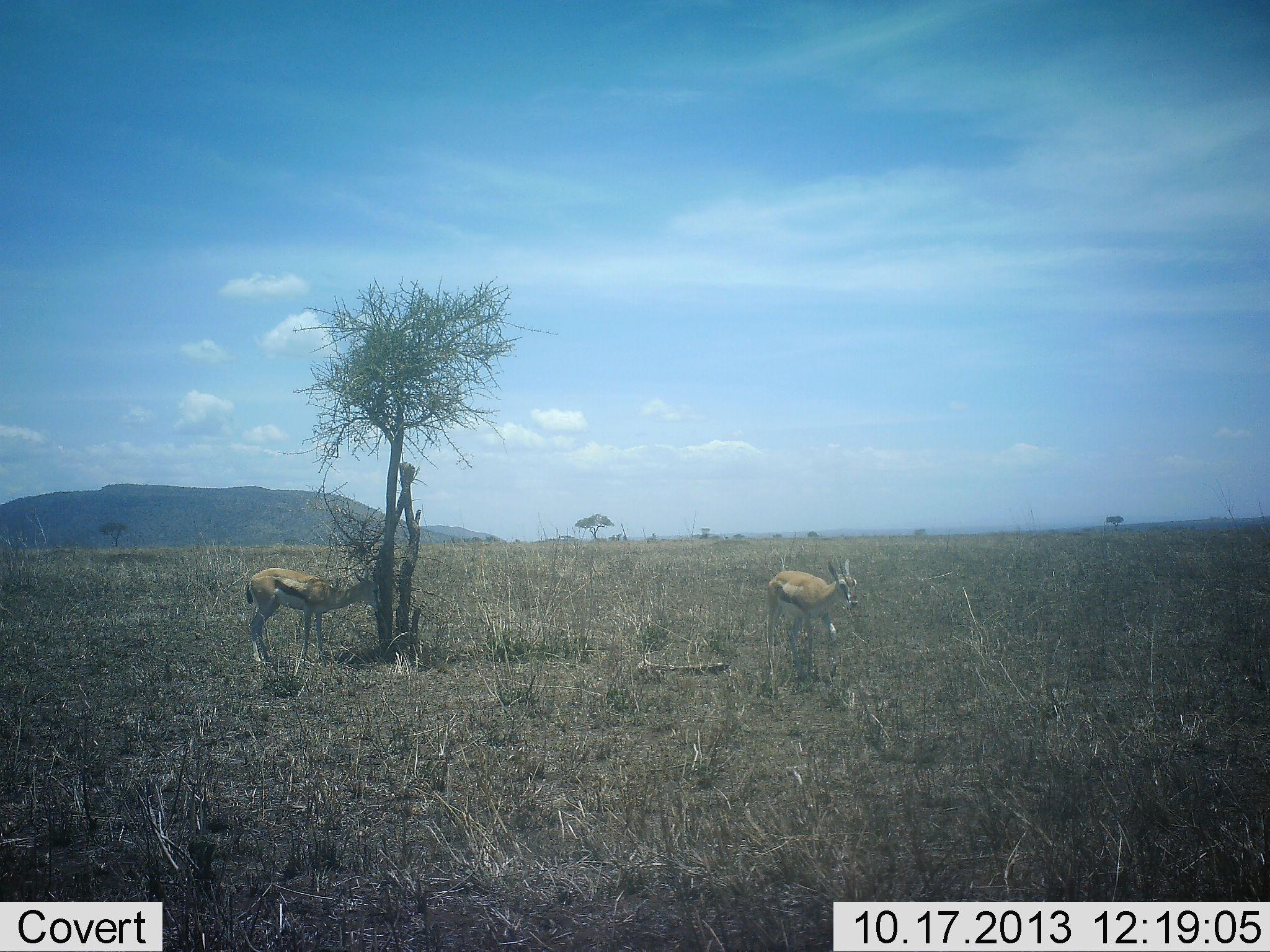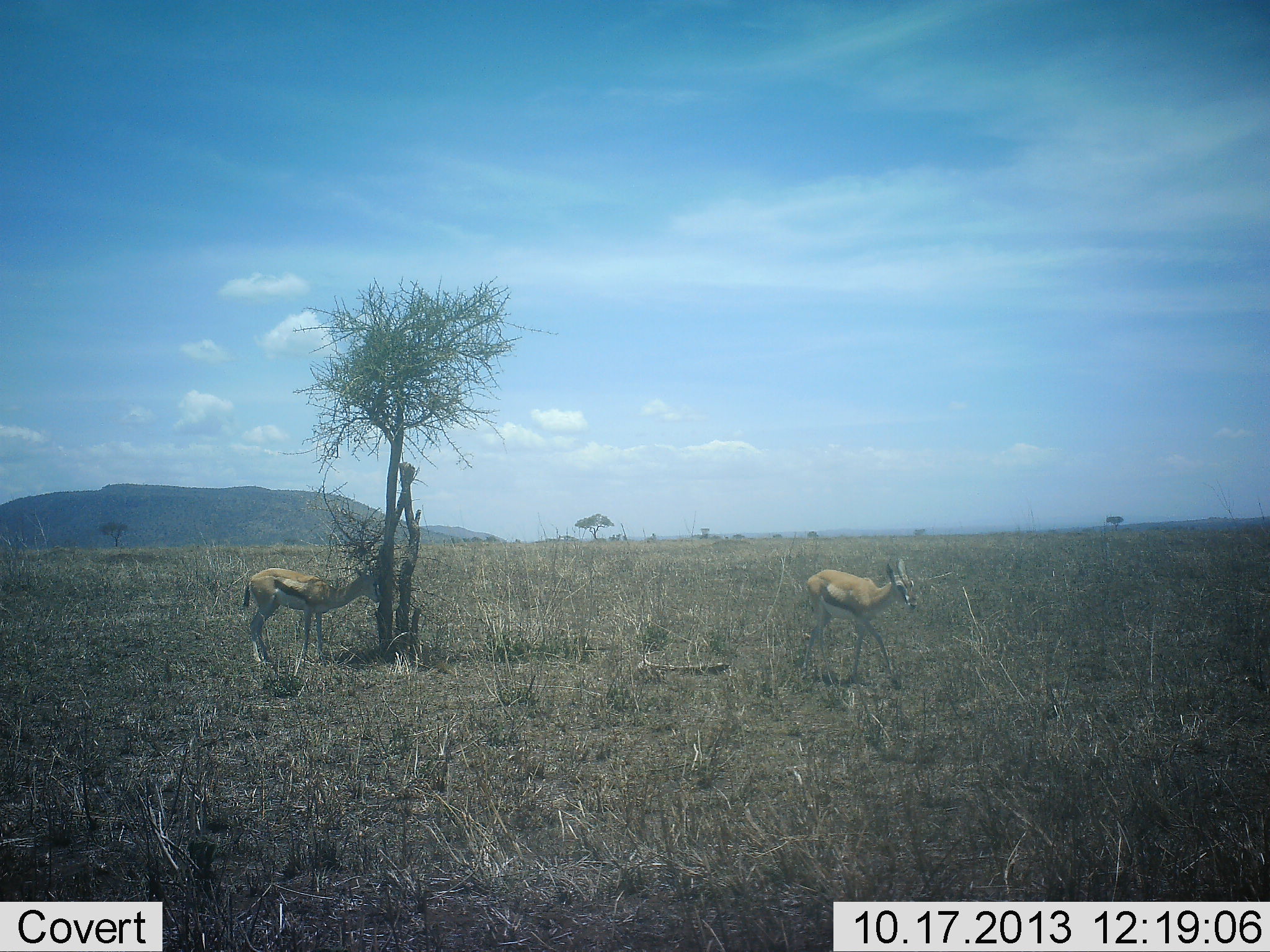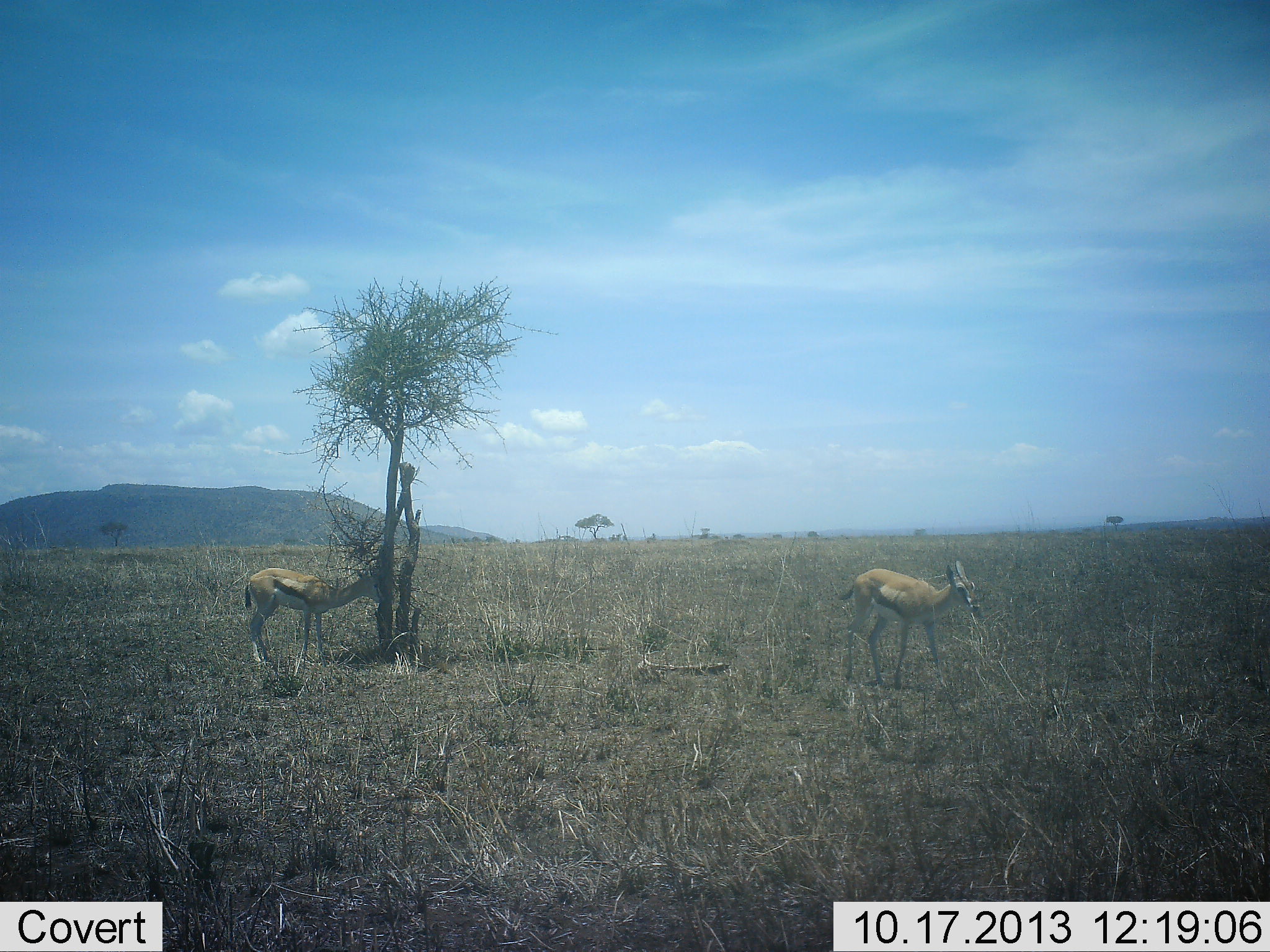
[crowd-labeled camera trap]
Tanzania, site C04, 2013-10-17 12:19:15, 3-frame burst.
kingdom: Animalia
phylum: Chordata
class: Mammalia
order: Artiodactyla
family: Bovidae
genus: Eudorcas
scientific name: Eudorcas thomsonii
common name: thomson's gazelle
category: gazellethomsons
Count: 2.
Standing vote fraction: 30%.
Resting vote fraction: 0%.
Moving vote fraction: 100%.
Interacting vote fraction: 0%.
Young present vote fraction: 10%.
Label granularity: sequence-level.